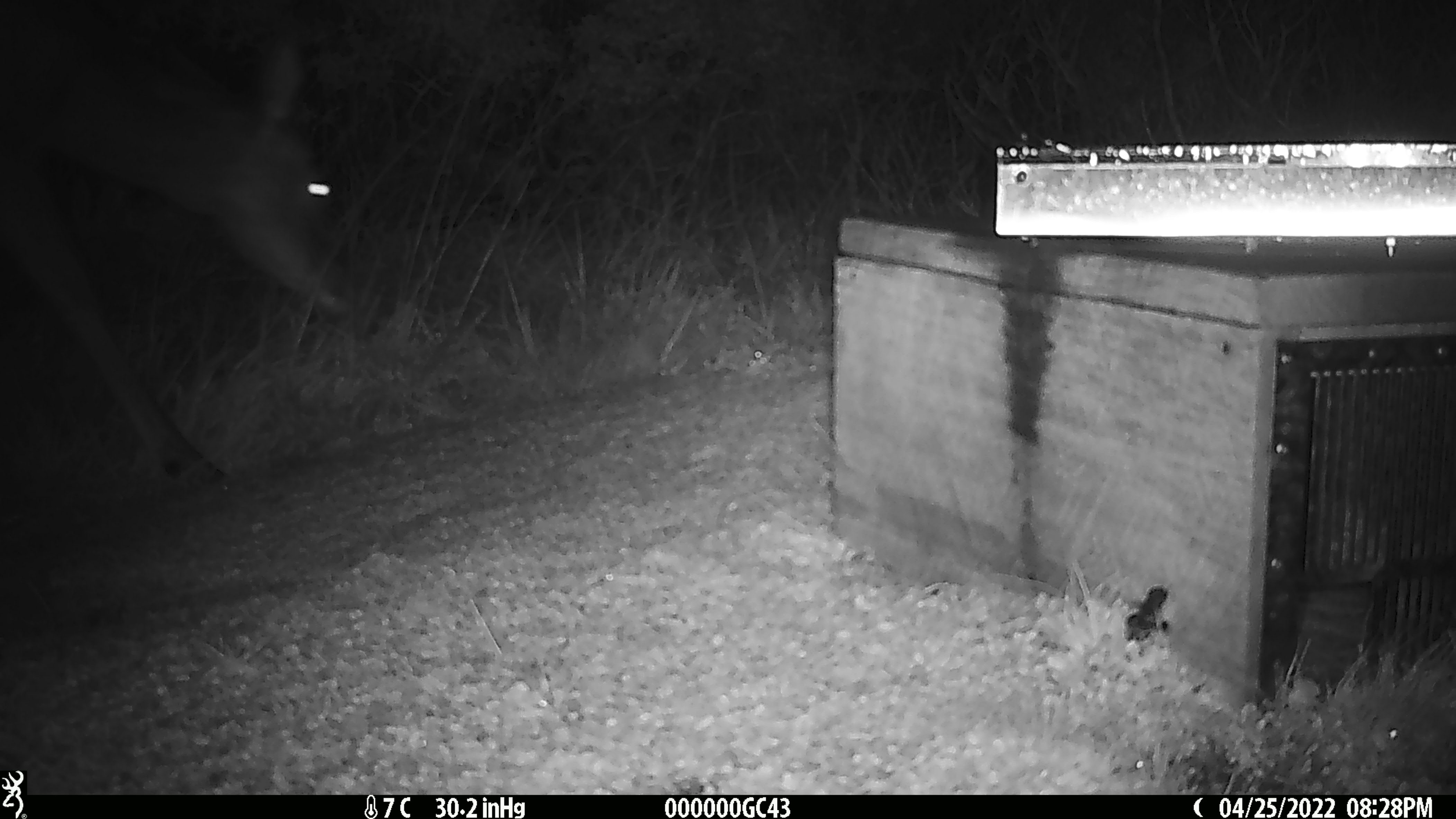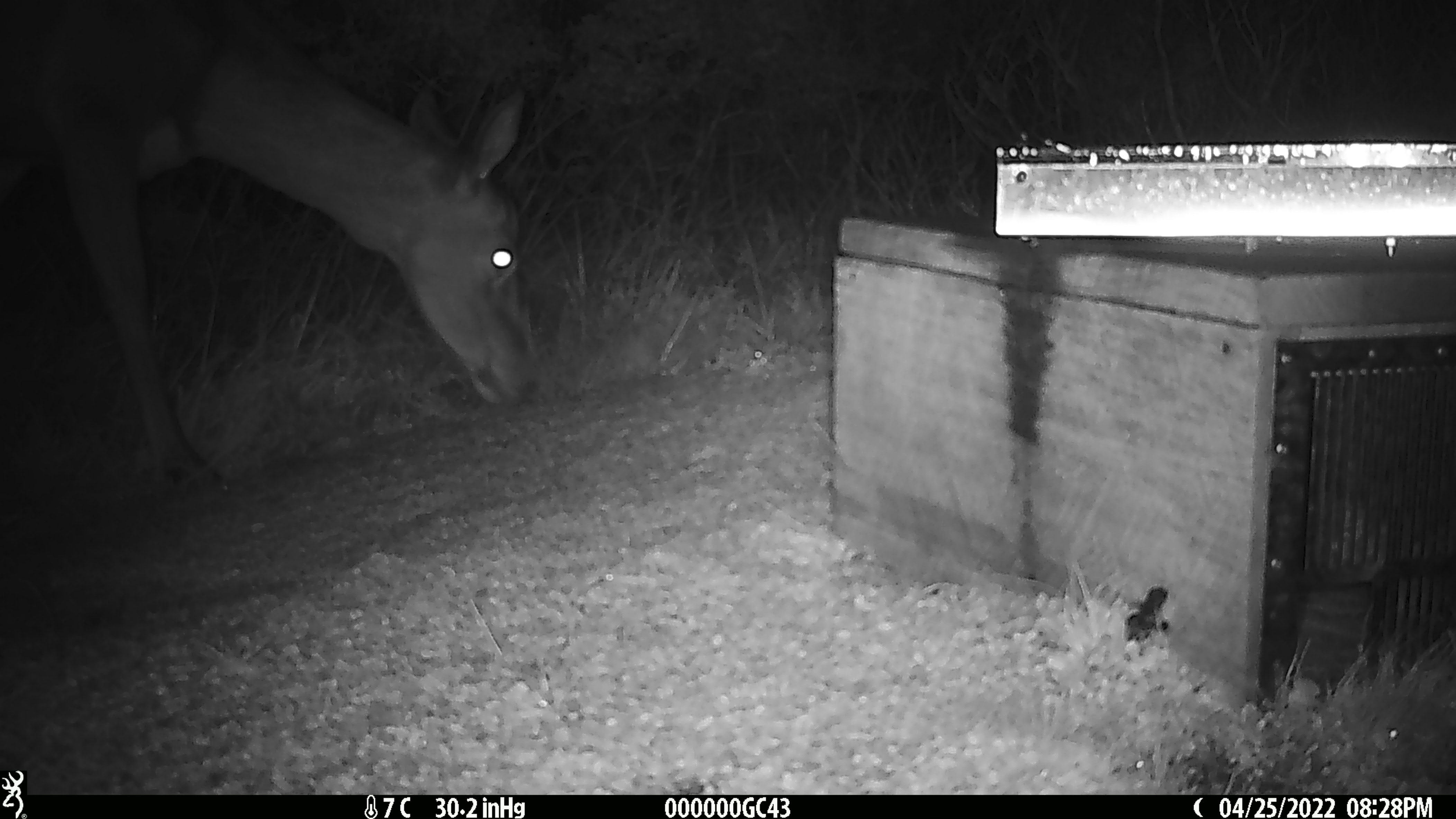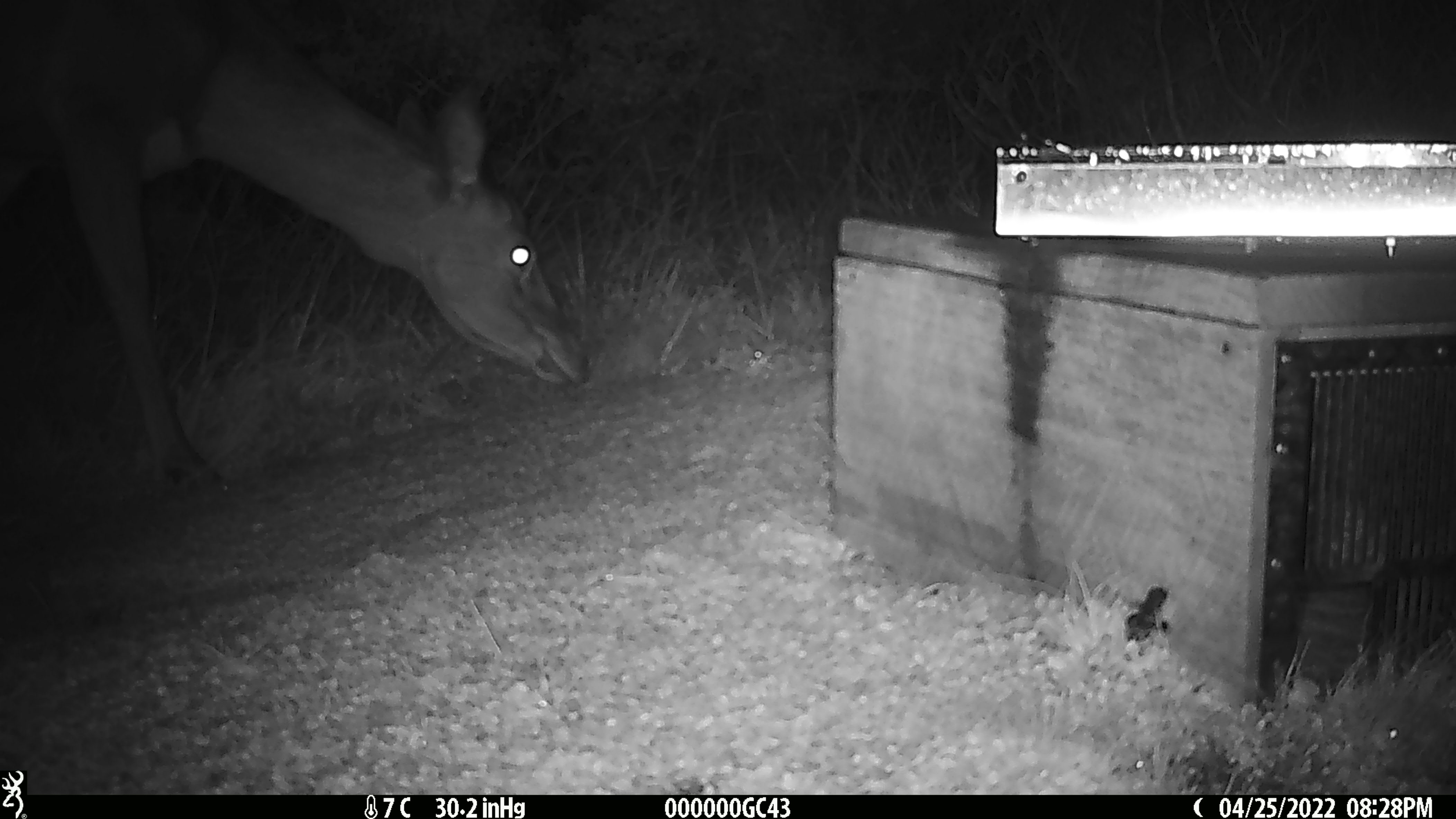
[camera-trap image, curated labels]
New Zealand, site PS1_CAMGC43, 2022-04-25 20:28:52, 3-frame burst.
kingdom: Animalia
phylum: Chordata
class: Mammalia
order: Artiodactyla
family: Cervidae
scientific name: Cervidae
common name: deer